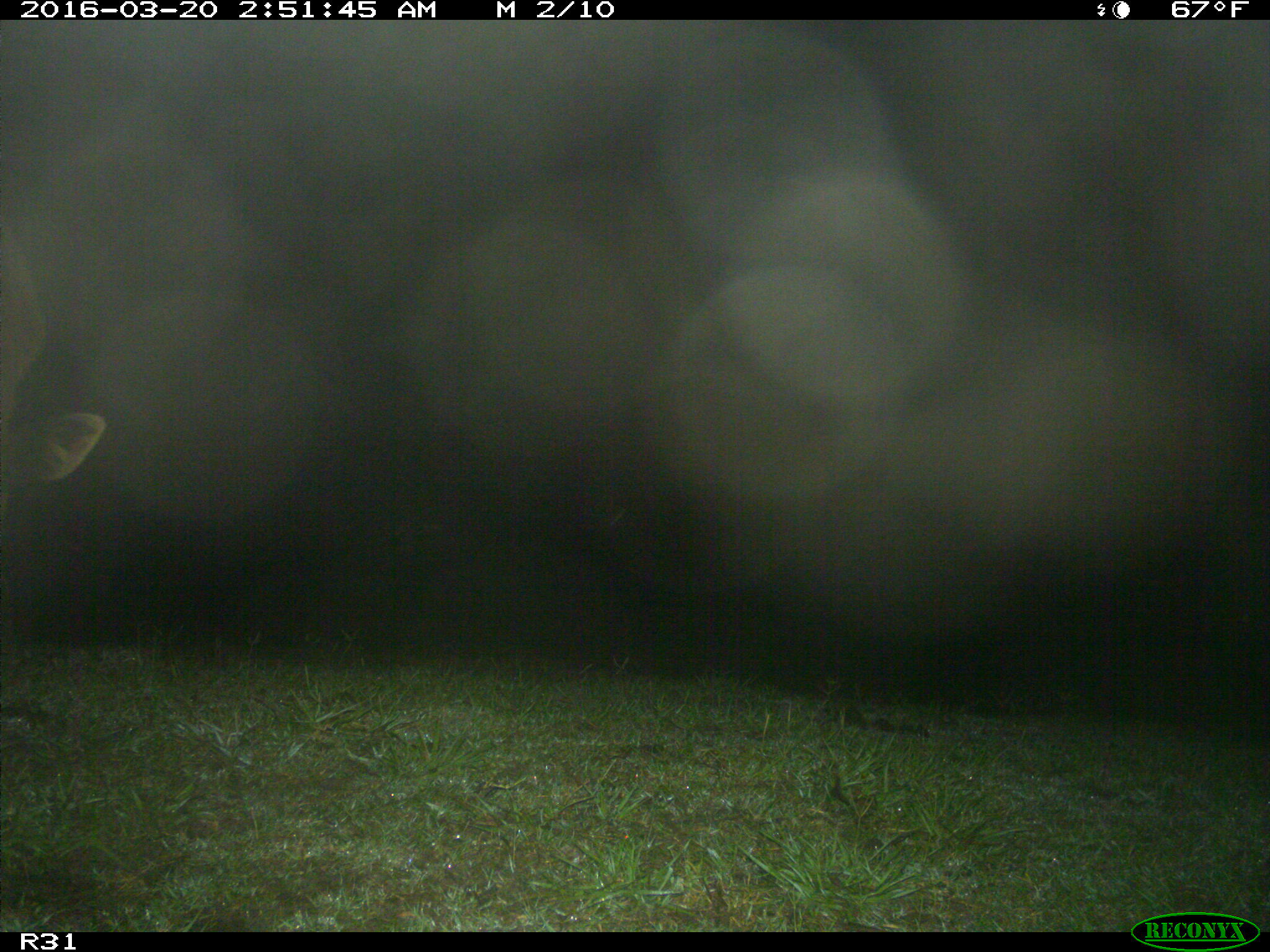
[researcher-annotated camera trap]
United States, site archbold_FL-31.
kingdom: Animalia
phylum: Chordata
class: Mammalia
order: Artiodactyla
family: Bovidae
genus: Bos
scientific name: Bos taurus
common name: domestic cow